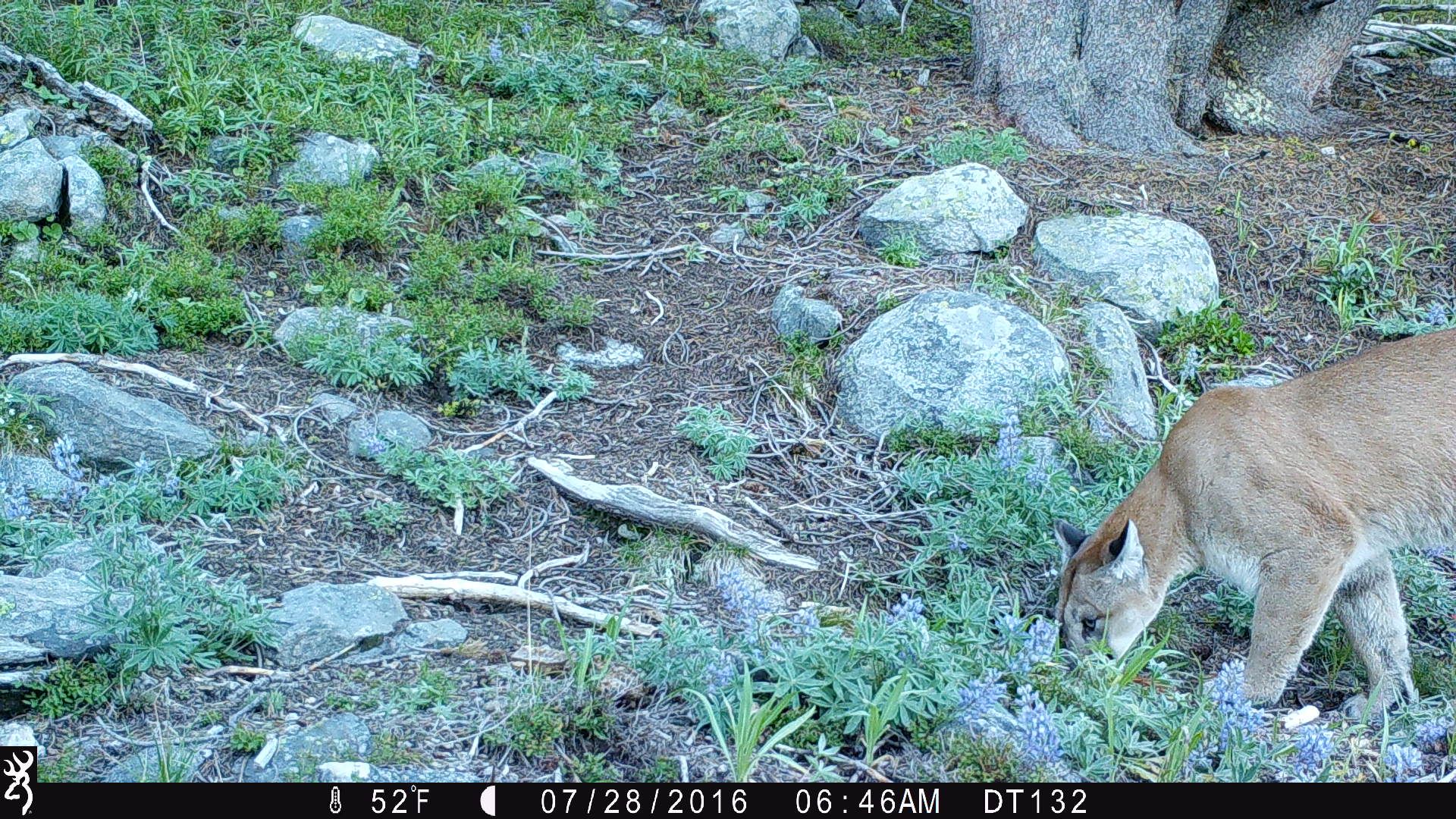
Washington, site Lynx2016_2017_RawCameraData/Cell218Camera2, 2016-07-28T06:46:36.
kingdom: Animalia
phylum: Chordata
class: Mammalia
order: Carnivora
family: Felidae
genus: Puma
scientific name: Puma concolor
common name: mountain lion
Puma concolor (mountain lion). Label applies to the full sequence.